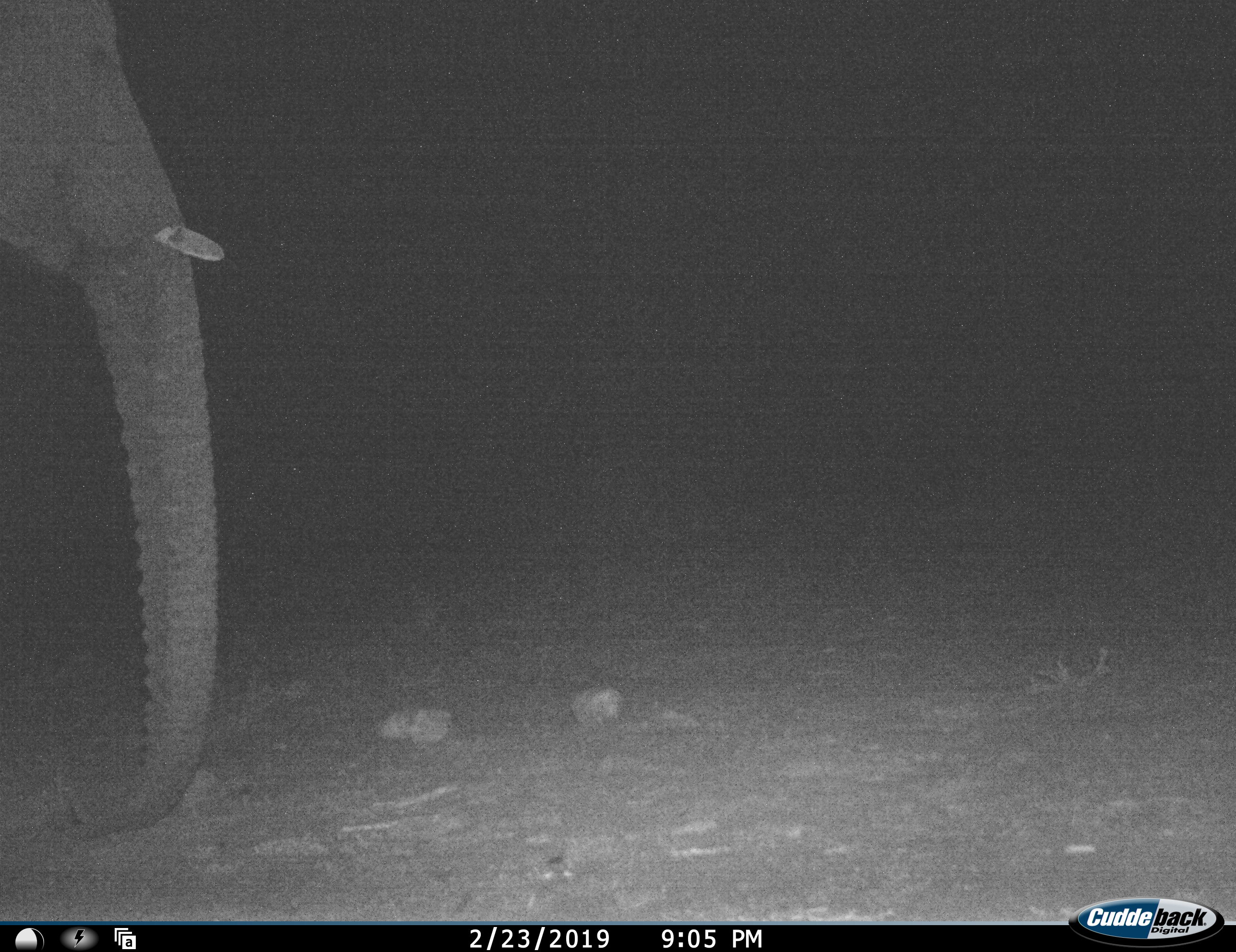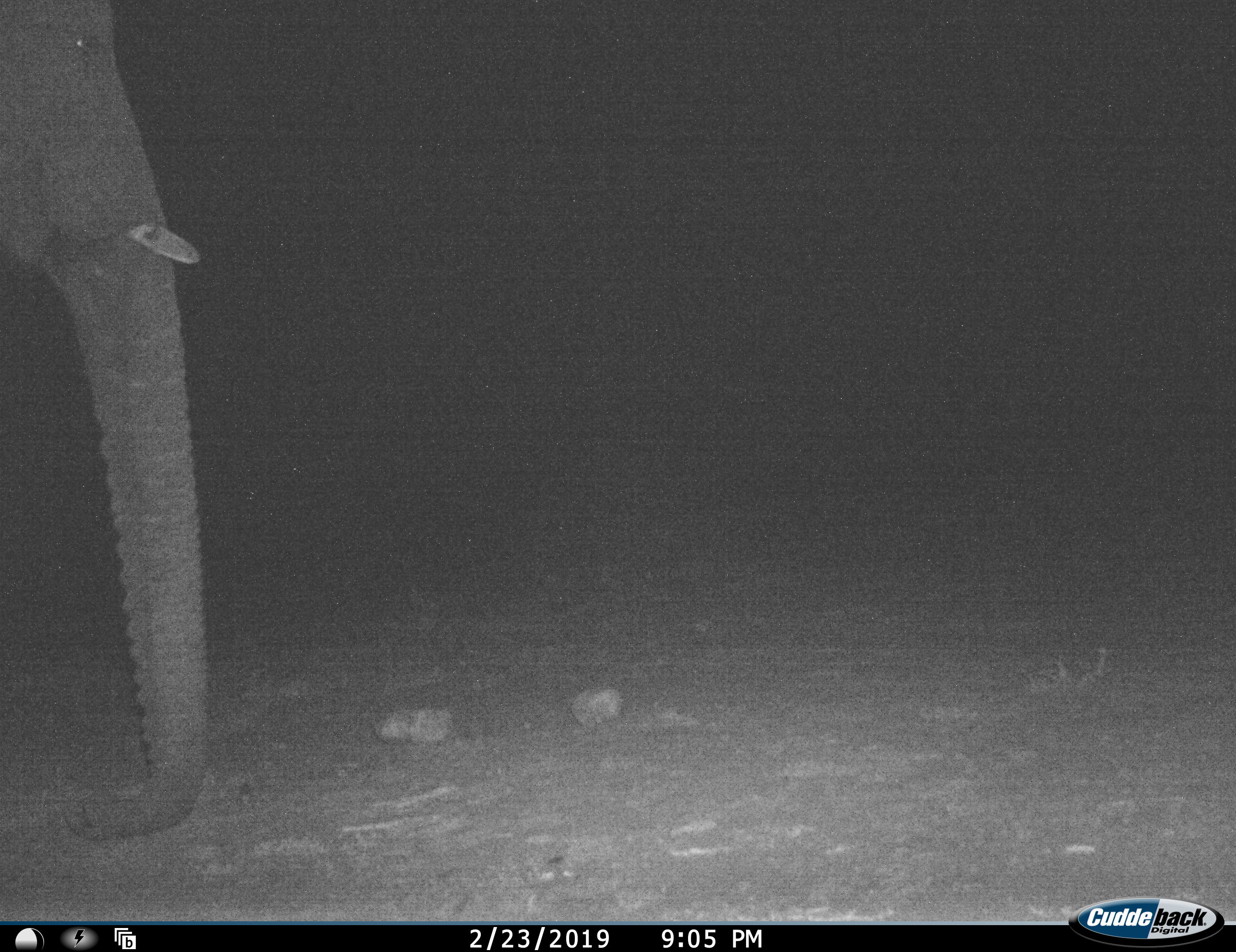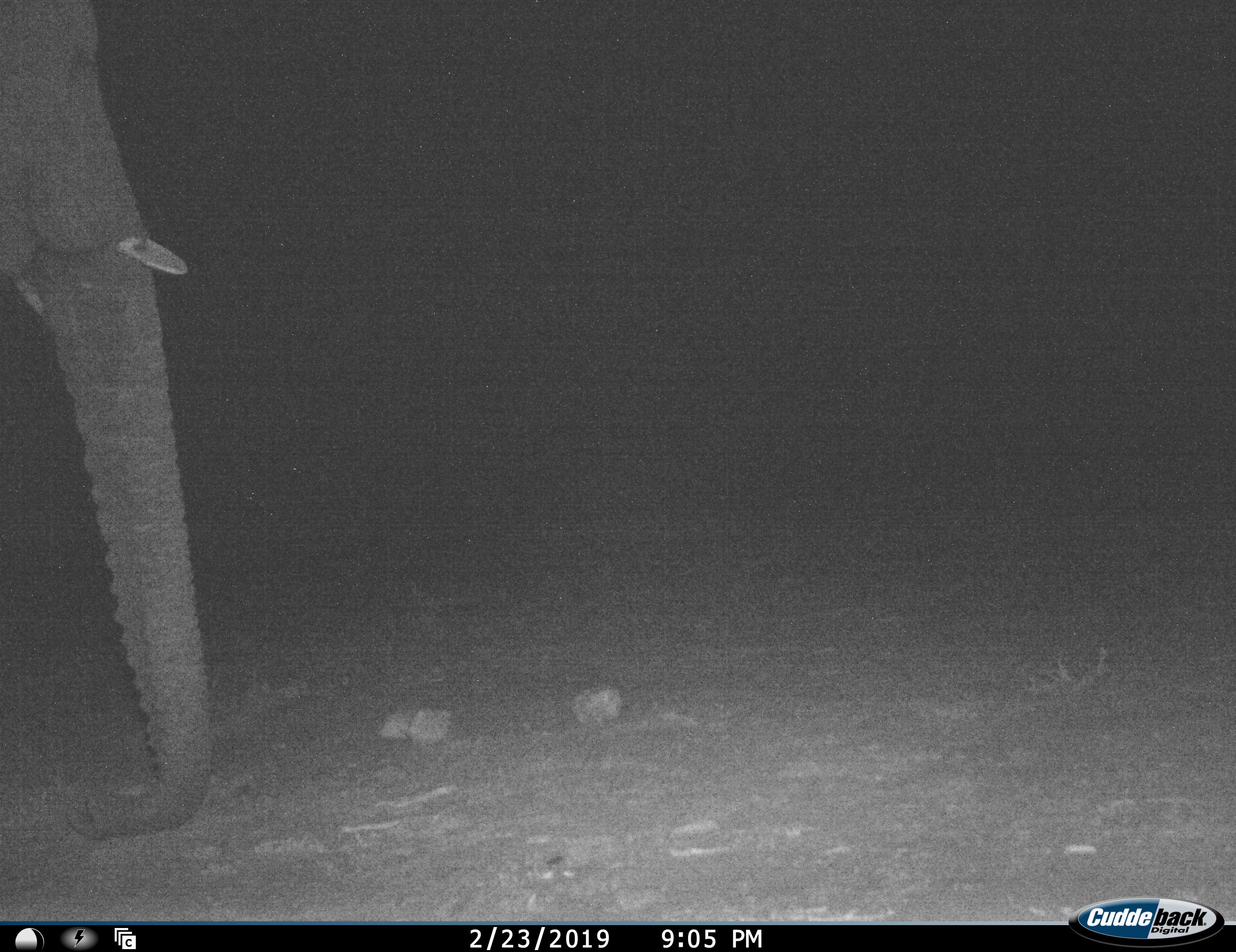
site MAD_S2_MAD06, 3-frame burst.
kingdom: Animalia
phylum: Chordata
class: Mammalia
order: Proboscidea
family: Elephantidae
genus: Loxodonta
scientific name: Loxodonta africana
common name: african bush elephant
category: elephant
Elephant (african bush elephant) (Loxodonta africana), count 1. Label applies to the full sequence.